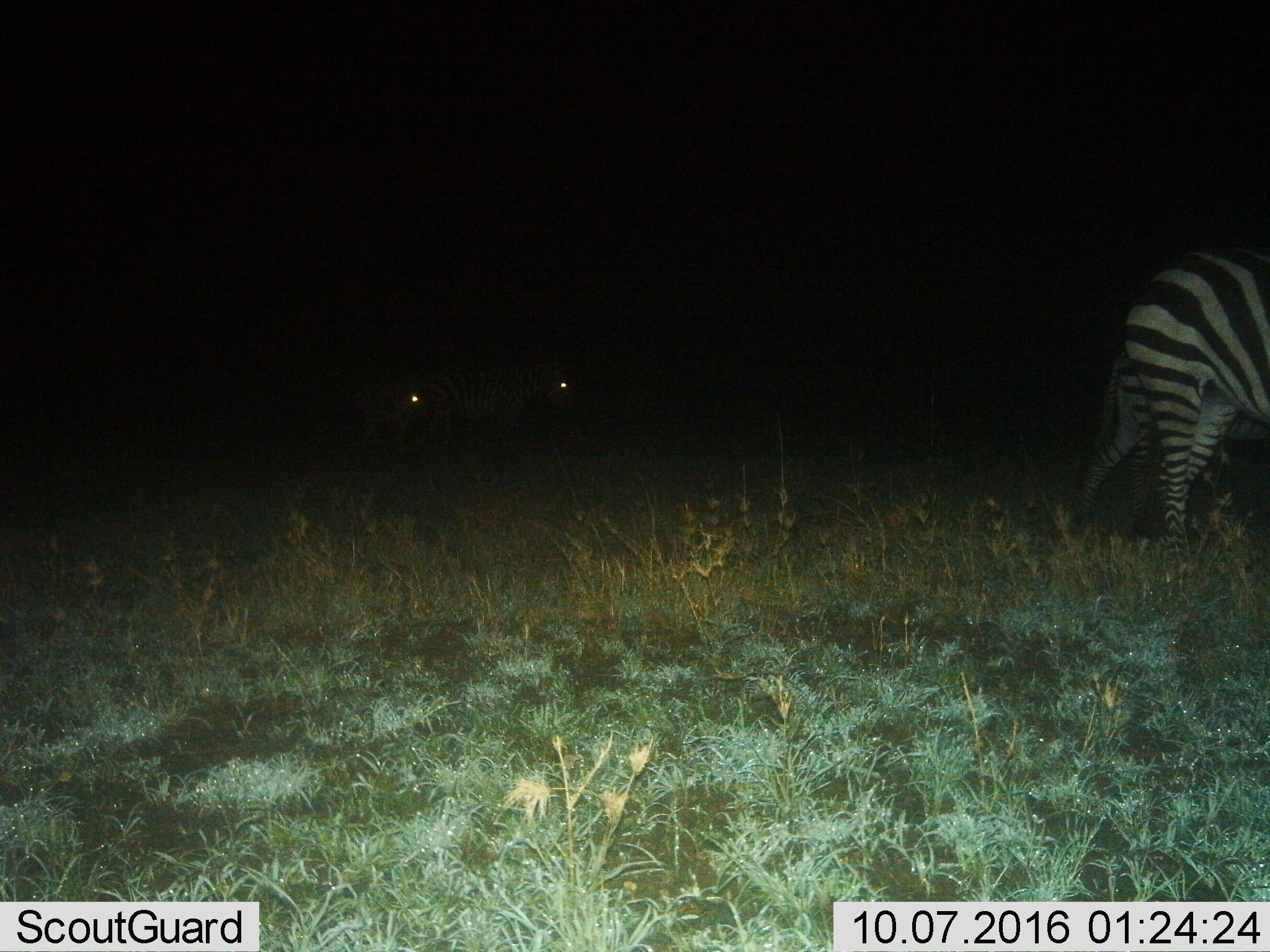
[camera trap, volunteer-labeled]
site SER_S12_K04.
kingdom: Animalia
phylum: Chordata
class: Mammalia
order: Perissodactyla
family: Equidae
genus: Equus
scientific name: Equus quagga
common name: plains zebra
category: zebraplains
Zebraplains (plains zebra) (Equus quagga), count 3. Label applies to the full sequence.